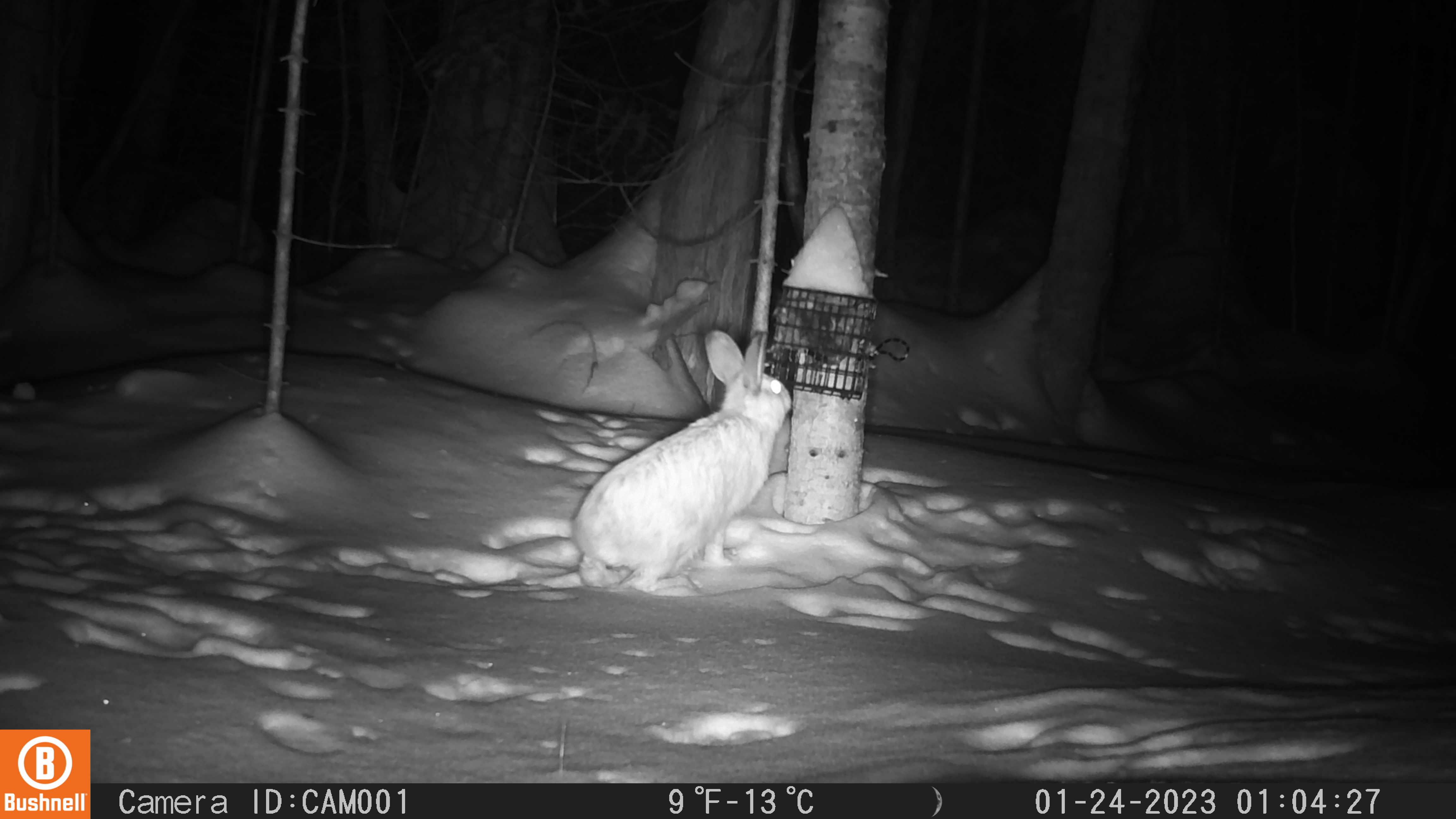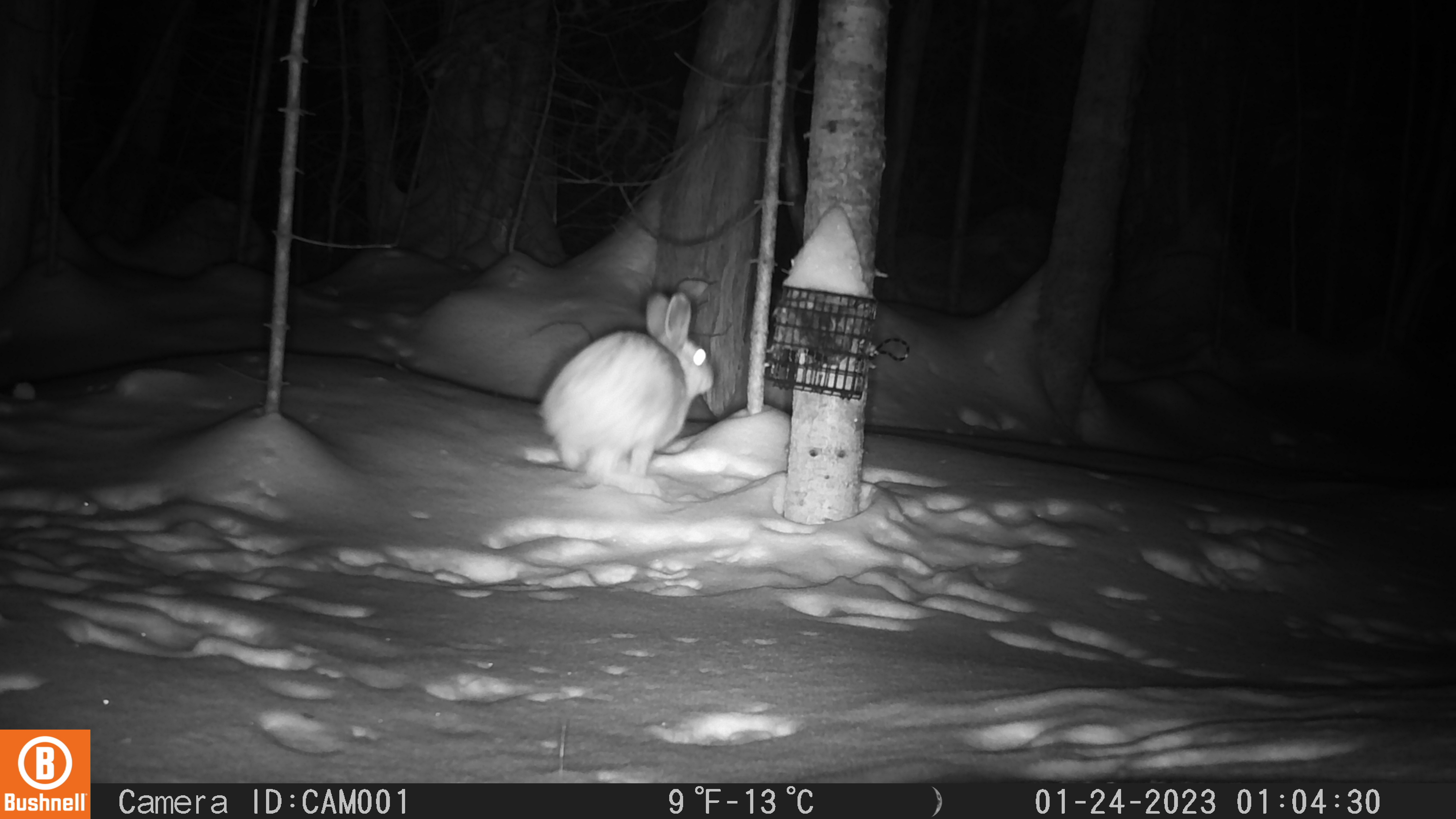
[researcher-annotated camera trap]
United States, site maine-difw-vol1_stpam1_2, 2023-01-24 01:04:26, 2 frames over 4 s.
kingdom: Animalia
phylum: Chordata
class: Mammalia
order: Lagomorpha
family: Leporidae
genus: Lepus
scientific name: Lepus americanus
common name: snowshoe hare